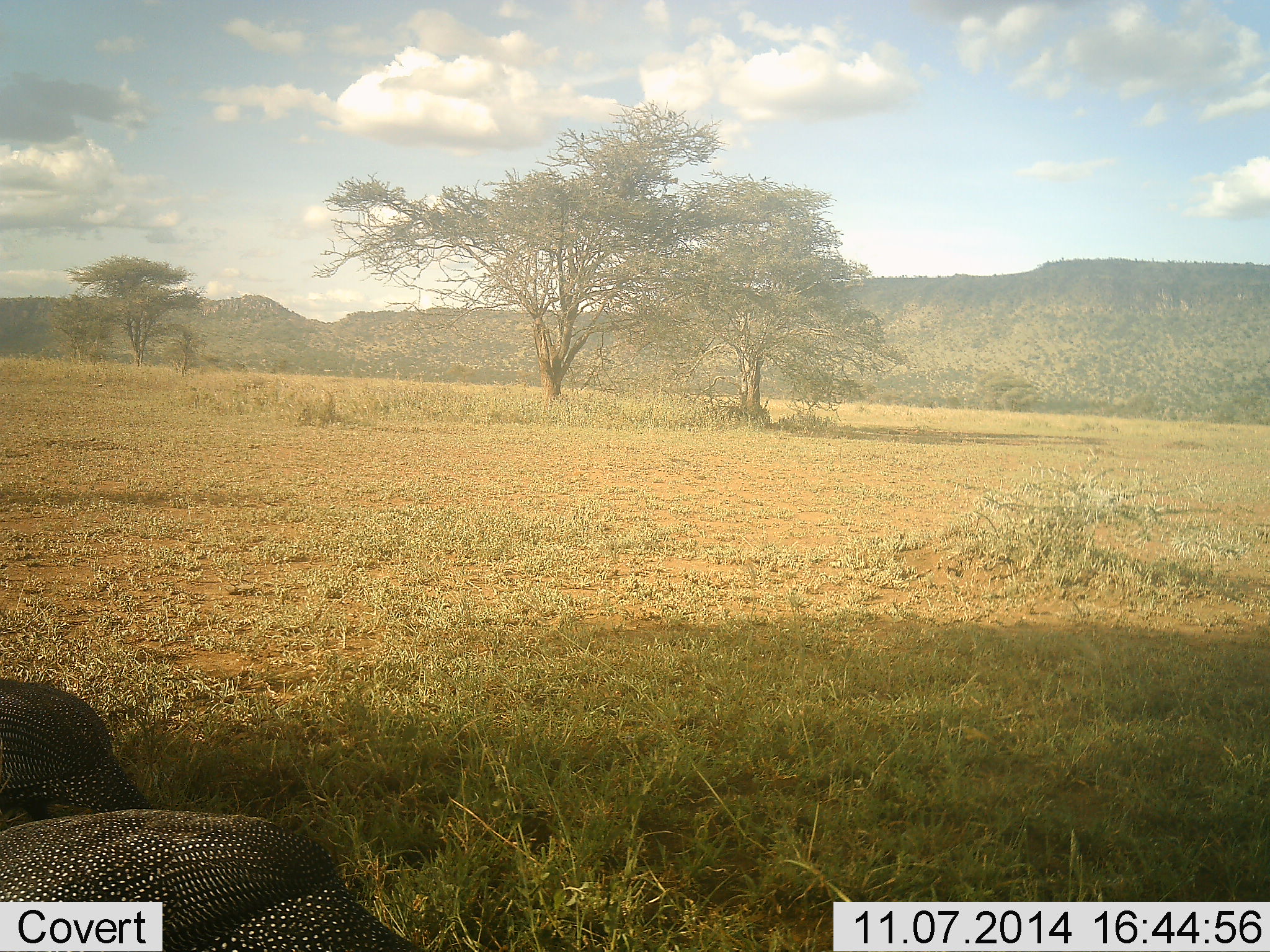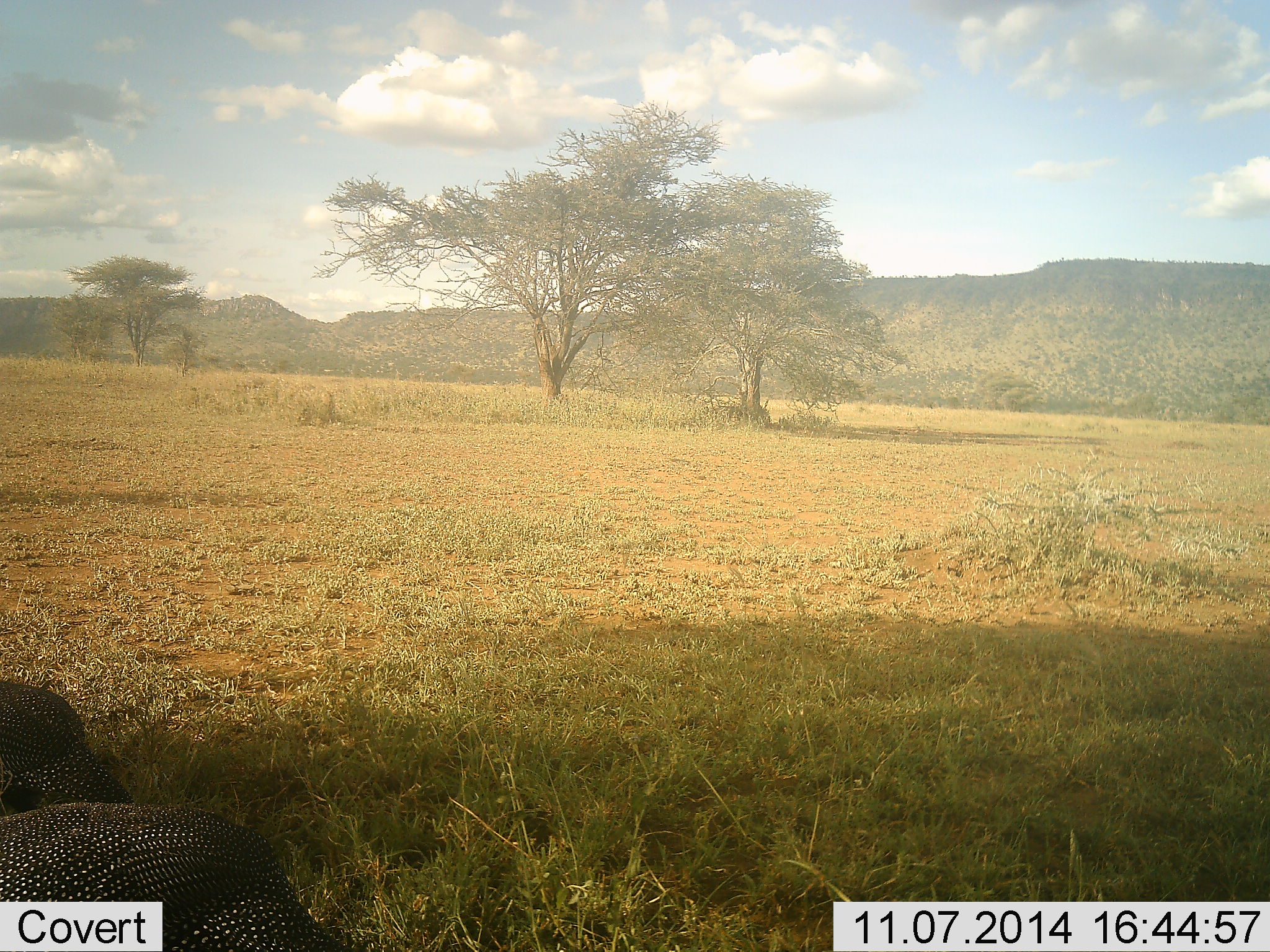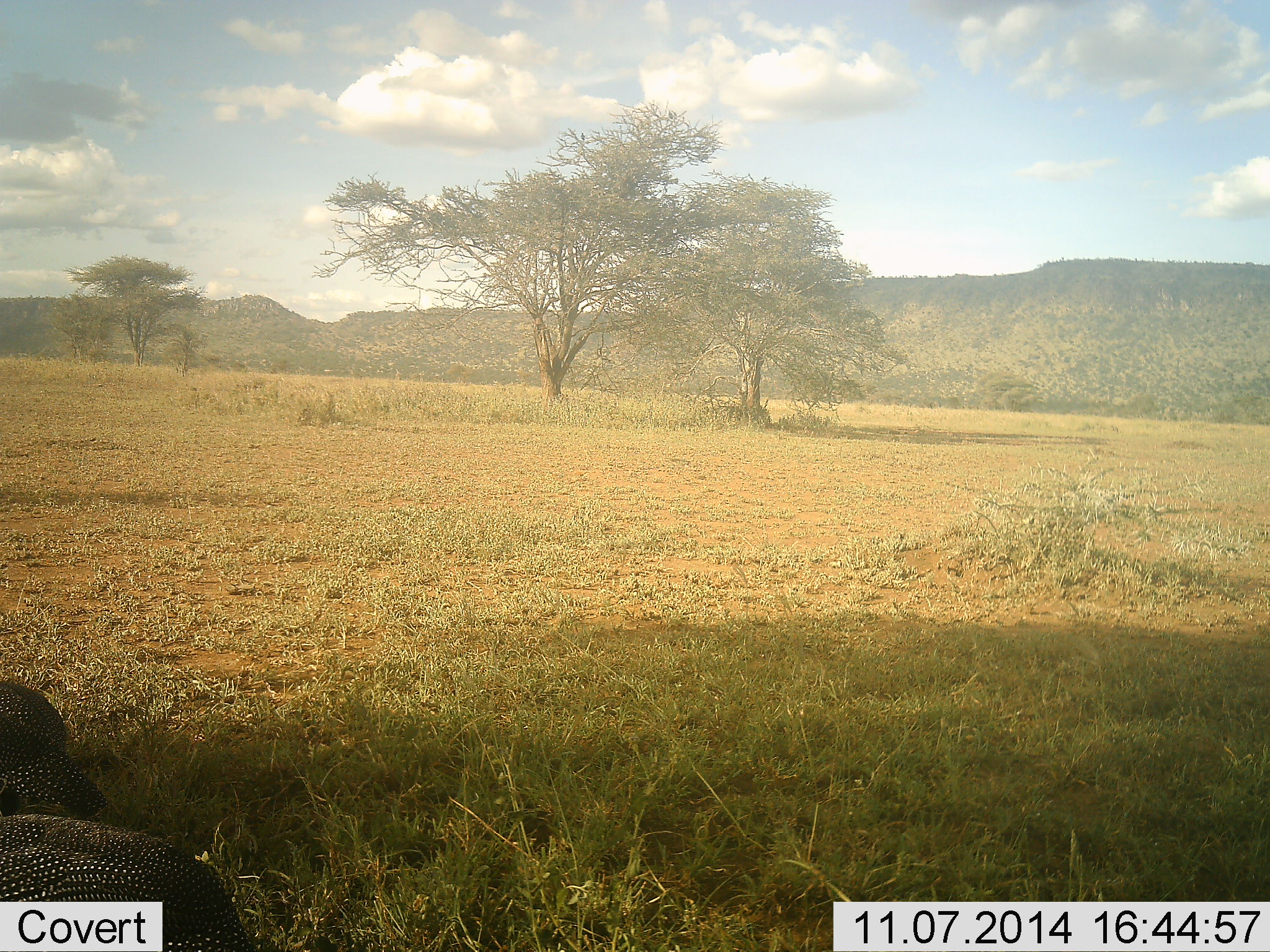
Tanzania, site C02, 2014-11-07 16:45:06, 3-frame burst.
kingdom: Animalia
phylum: Chordata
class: Aves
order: Galliformes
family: Numididae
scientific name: Numididae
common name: guinea fowl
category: guineafowl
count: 2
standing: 40%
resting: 0%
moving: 40%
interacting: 0%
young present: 0%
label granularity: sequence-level